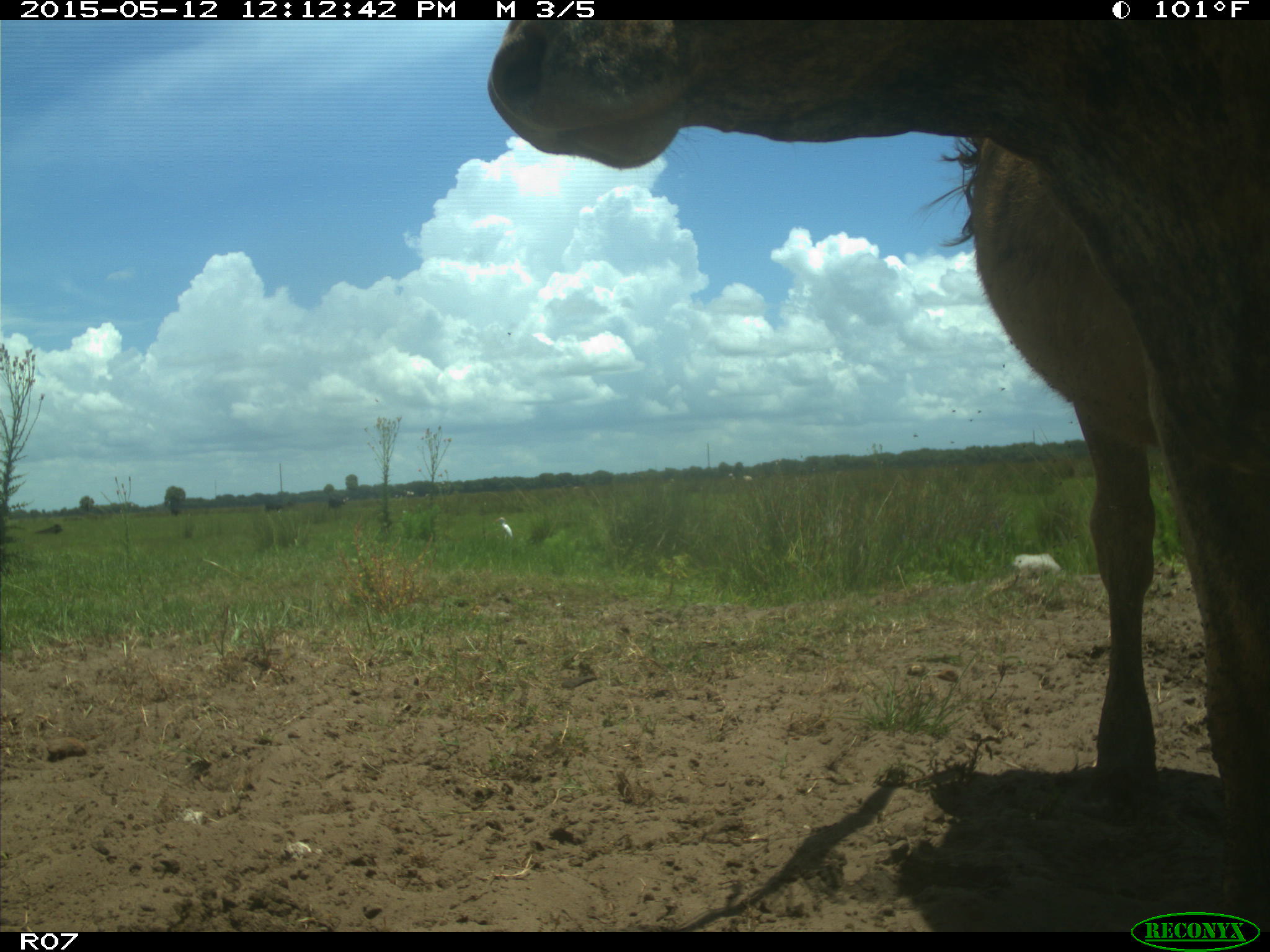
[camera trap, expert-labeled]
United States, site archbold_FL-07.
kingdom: Animalia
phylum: Chordata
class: Mammalia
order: Artiodactyla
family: Bovidae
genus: Bos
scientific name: Bos taurus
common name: domestic cow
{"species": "Bos taurus (domestic cow)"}